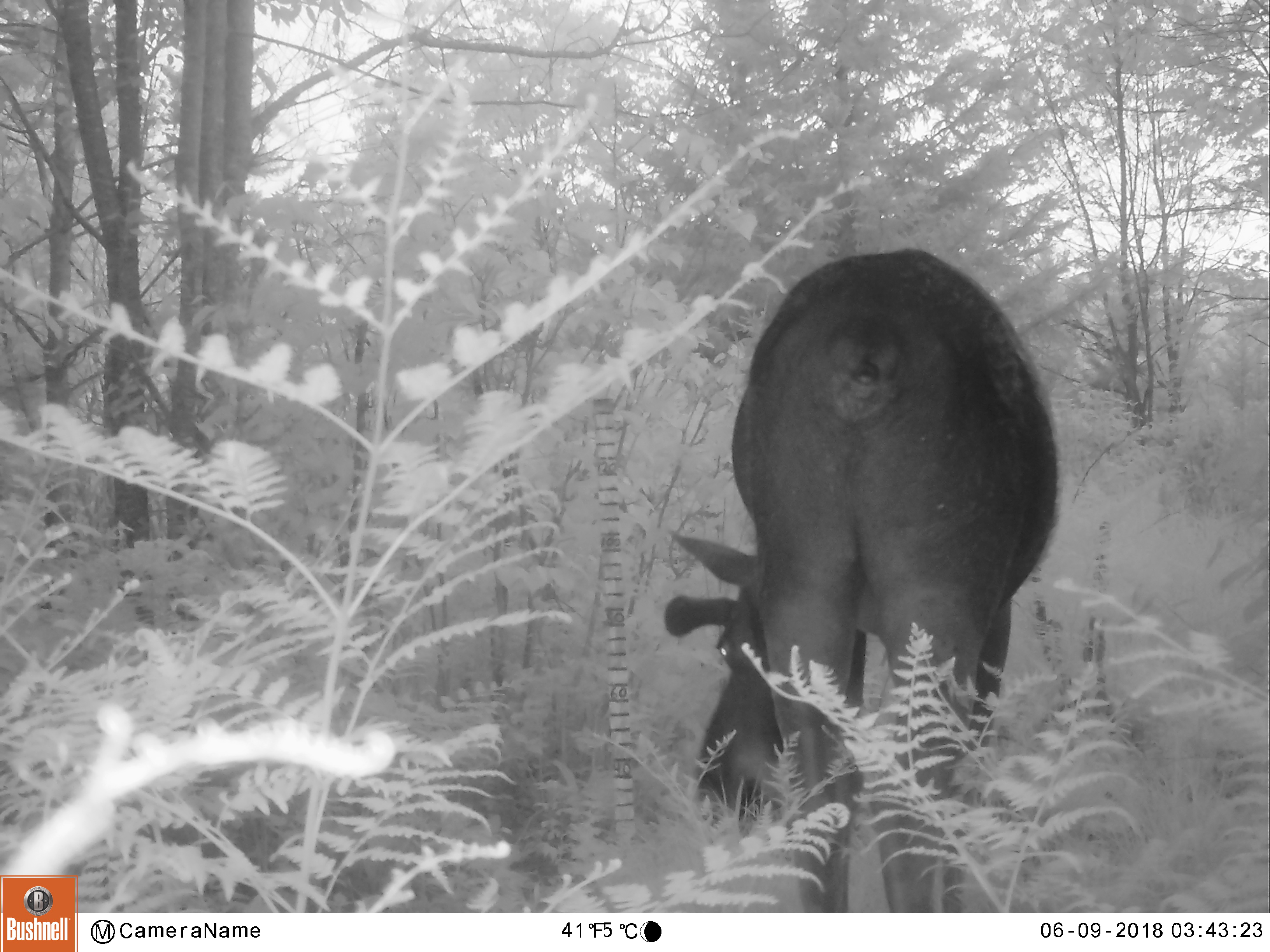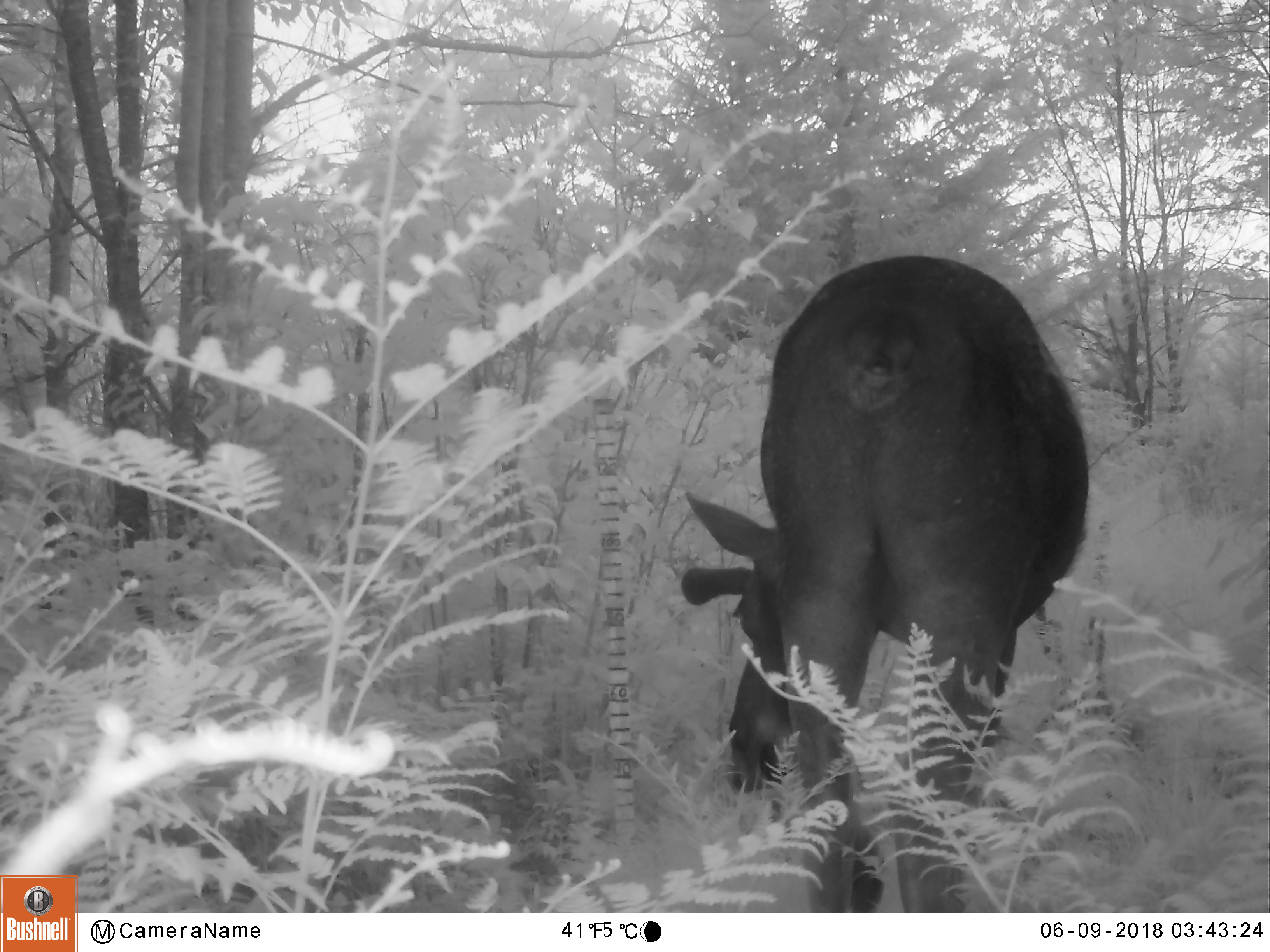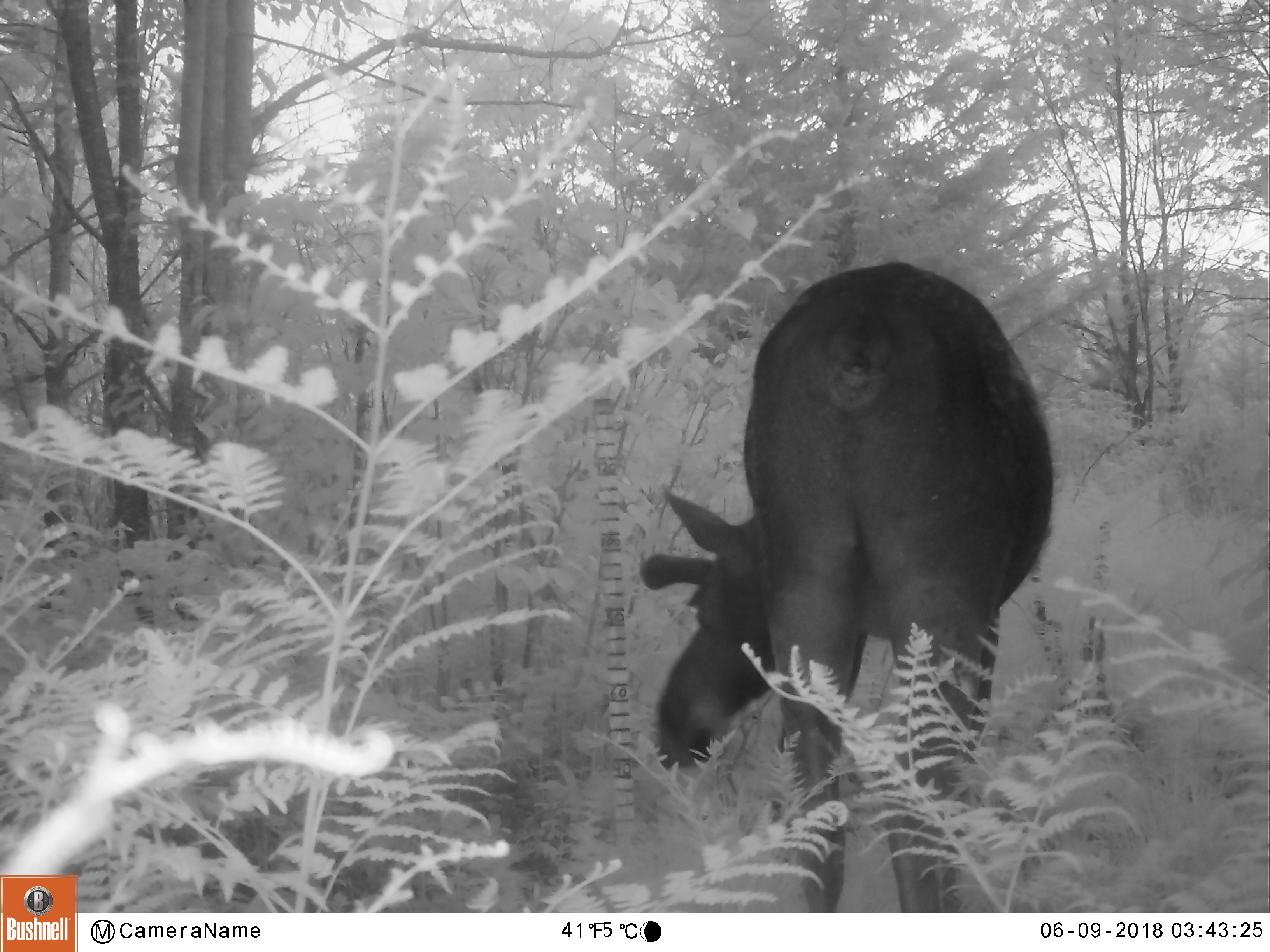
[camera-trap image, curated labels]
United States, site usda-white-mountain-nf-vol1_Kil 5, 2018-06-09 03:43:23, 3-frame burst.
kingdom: Animalia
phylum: Chordata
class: Mammalia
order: Artiodactyla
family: Cervidae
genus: Alces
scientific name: Alces alces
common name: moose